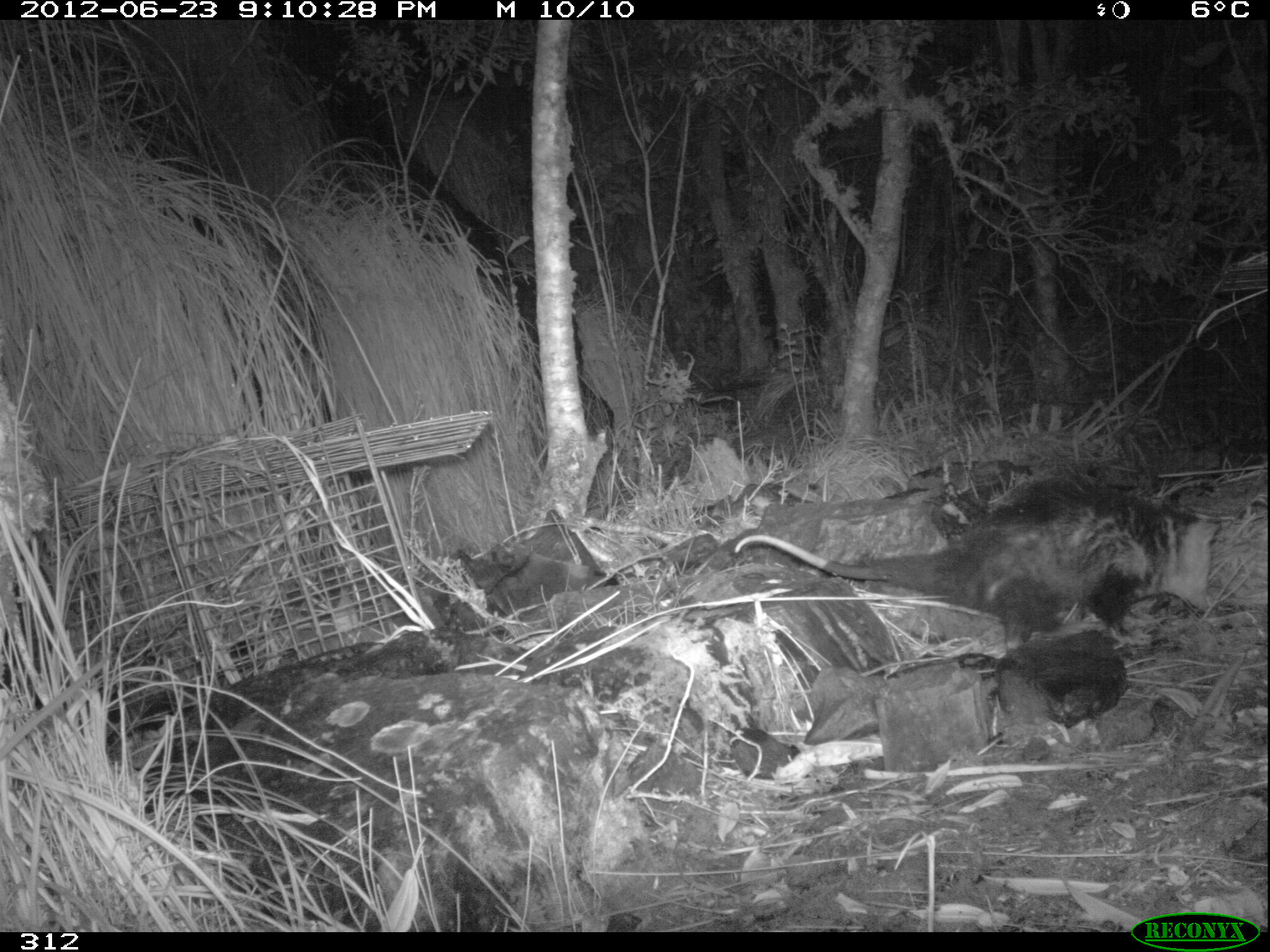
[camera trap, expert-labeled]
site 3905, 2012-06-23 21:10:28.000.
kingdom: Animalia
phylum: Chordata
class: Mammalia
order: Didelphimorphia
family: Didelphidae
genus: Didelphis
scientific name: Didelphis pernigra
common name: andean white-eared opossum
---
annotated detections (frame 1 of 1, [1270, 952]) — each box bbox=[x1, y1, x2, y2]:
didelphis pernigra: bbox=[734, 475, 1219, 653]